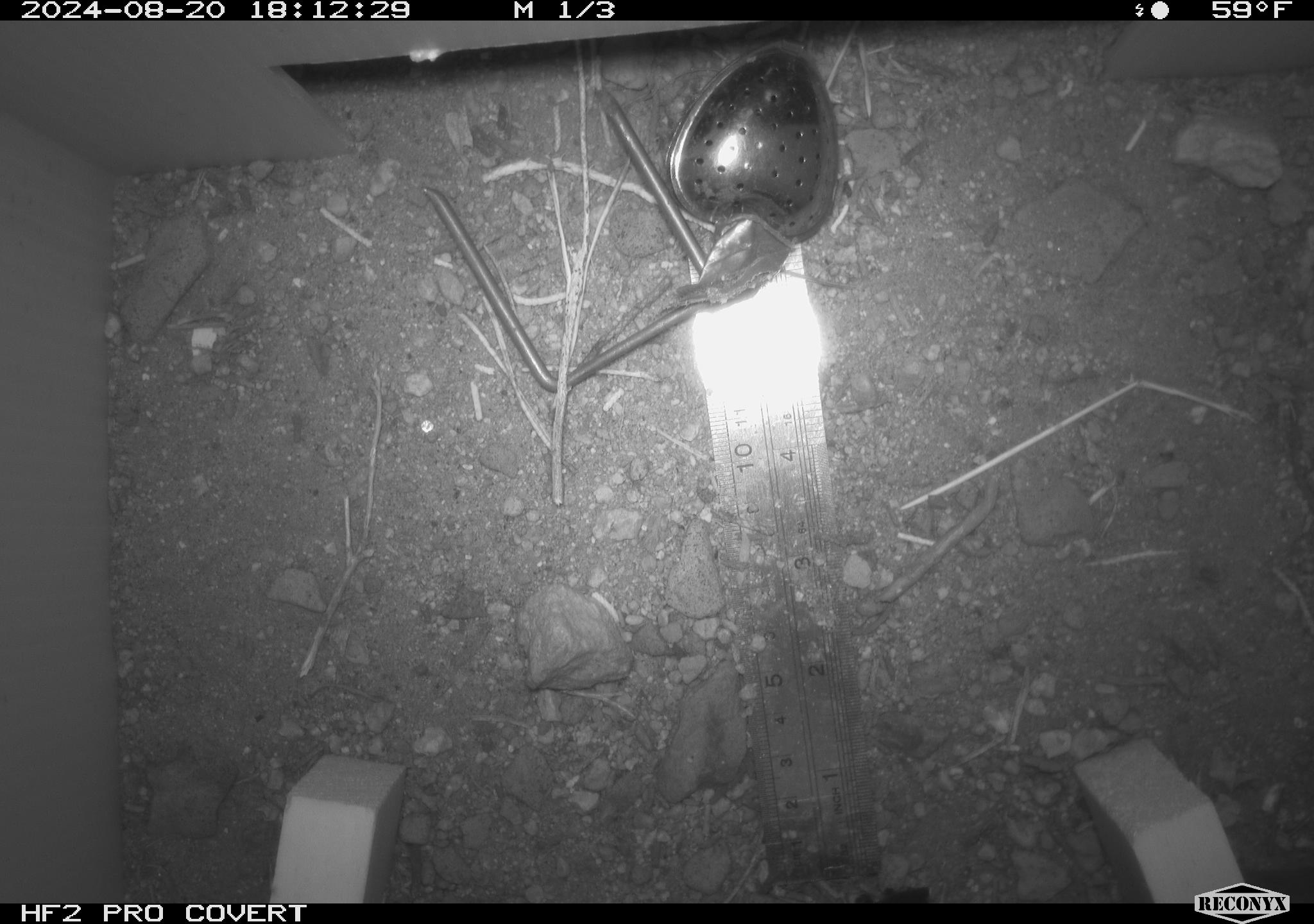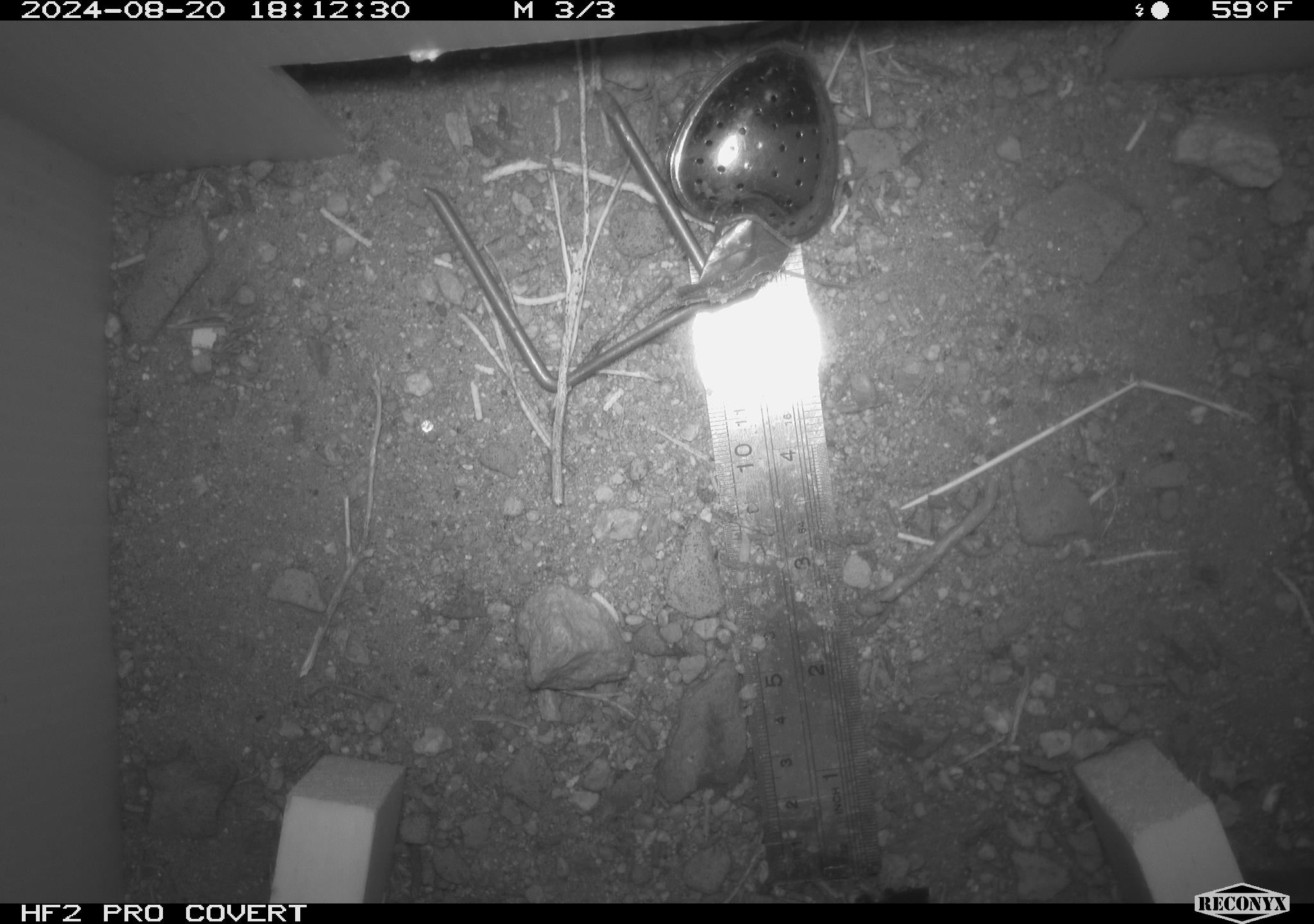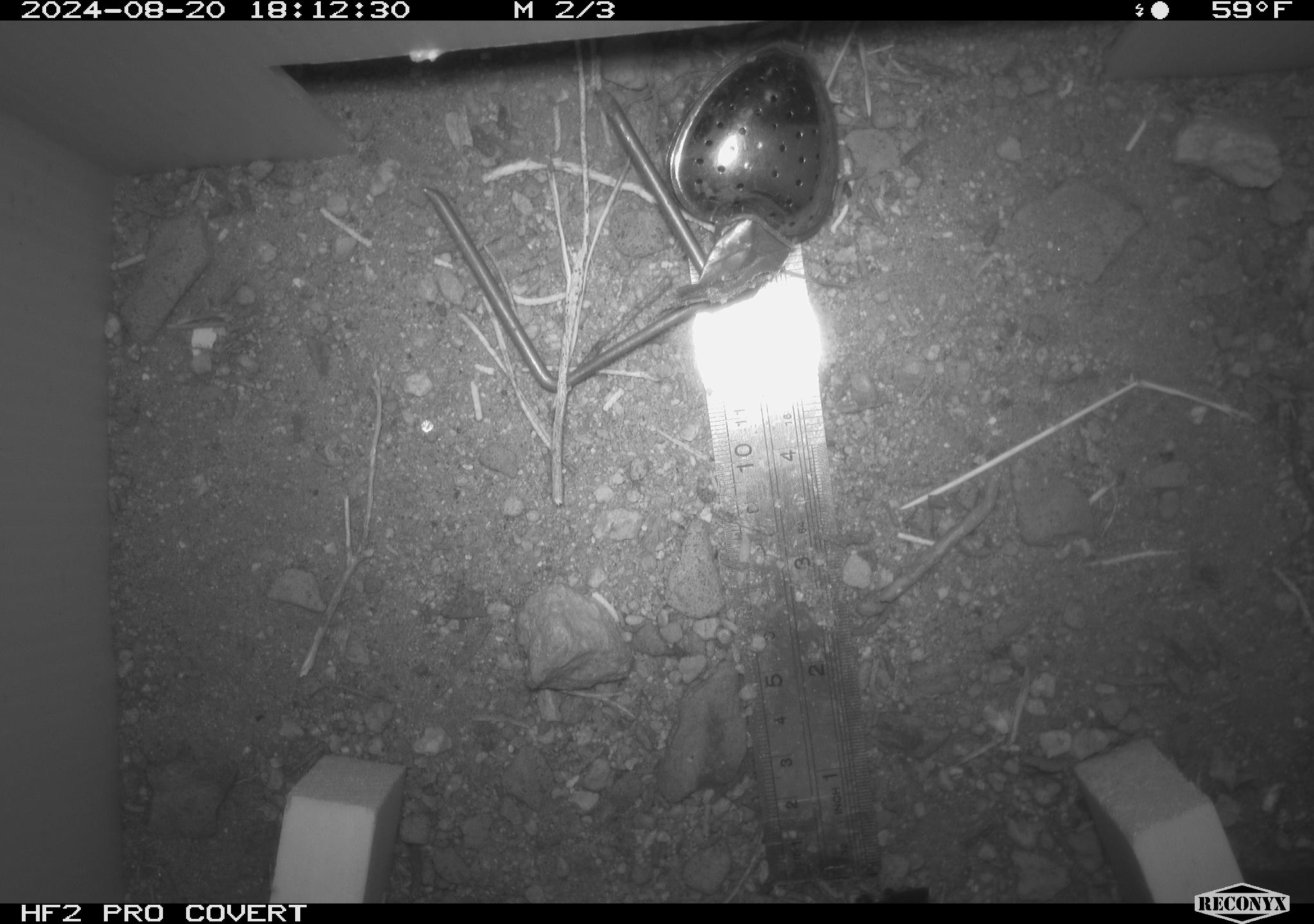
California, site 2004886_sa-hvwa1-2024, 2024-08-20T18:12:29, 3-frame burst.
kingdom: Animalia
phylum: Chordata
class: Mammalia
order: Rodentia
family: Sciuridae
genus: Neotamias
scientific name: Neotamias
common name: western chipmunks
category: neotamias species